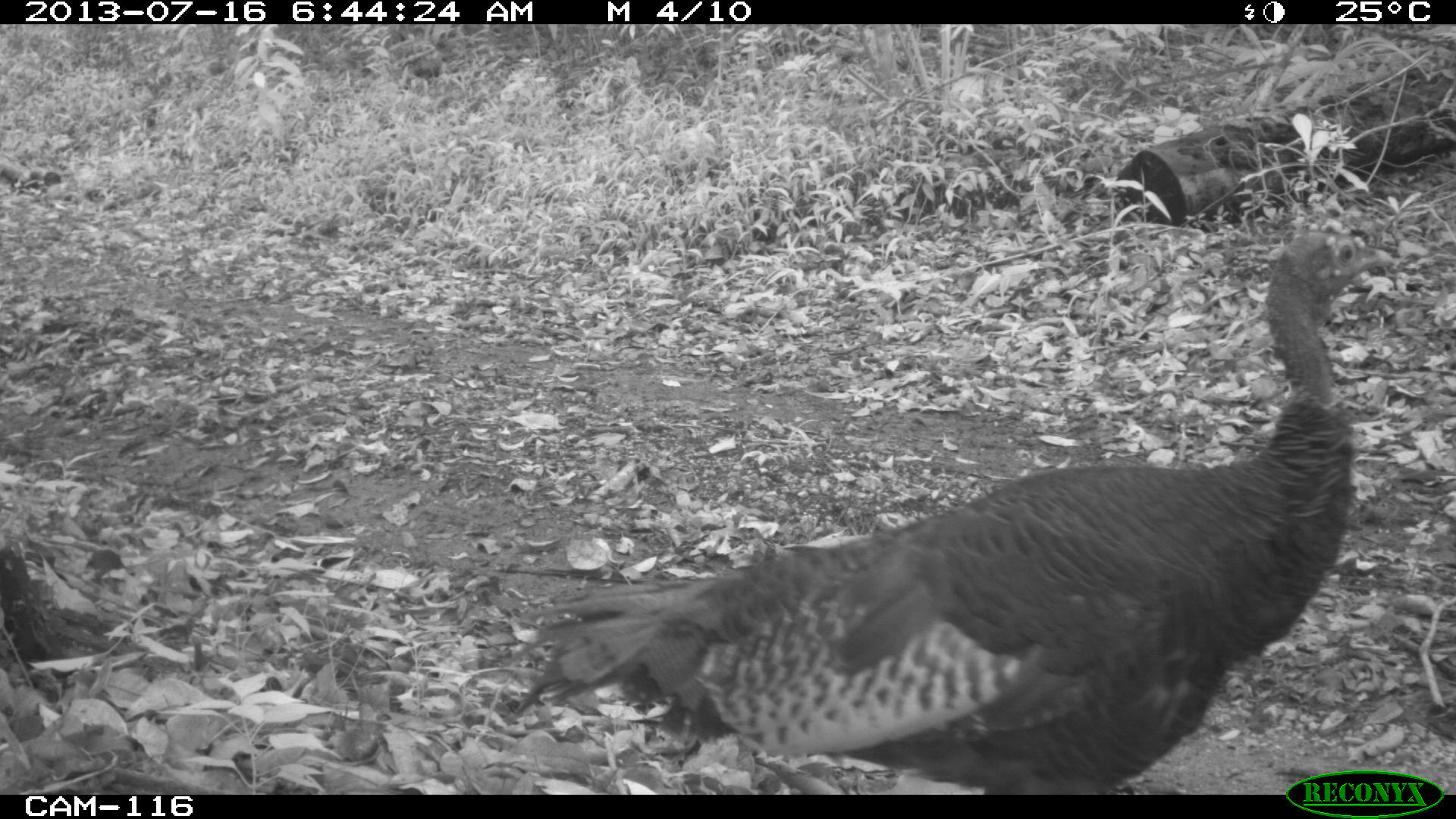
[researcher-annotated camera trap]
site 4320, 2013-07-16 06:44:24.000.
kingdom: Animalia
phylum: Chordata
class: Aves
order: Galliformes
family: Phasianidae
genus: Meleagris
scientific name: Meleagris ocellata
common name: ocellated turkey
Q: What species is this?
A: Meleagris ocellata (ocellated turkey).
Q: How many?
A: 1.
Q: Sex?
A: Male.